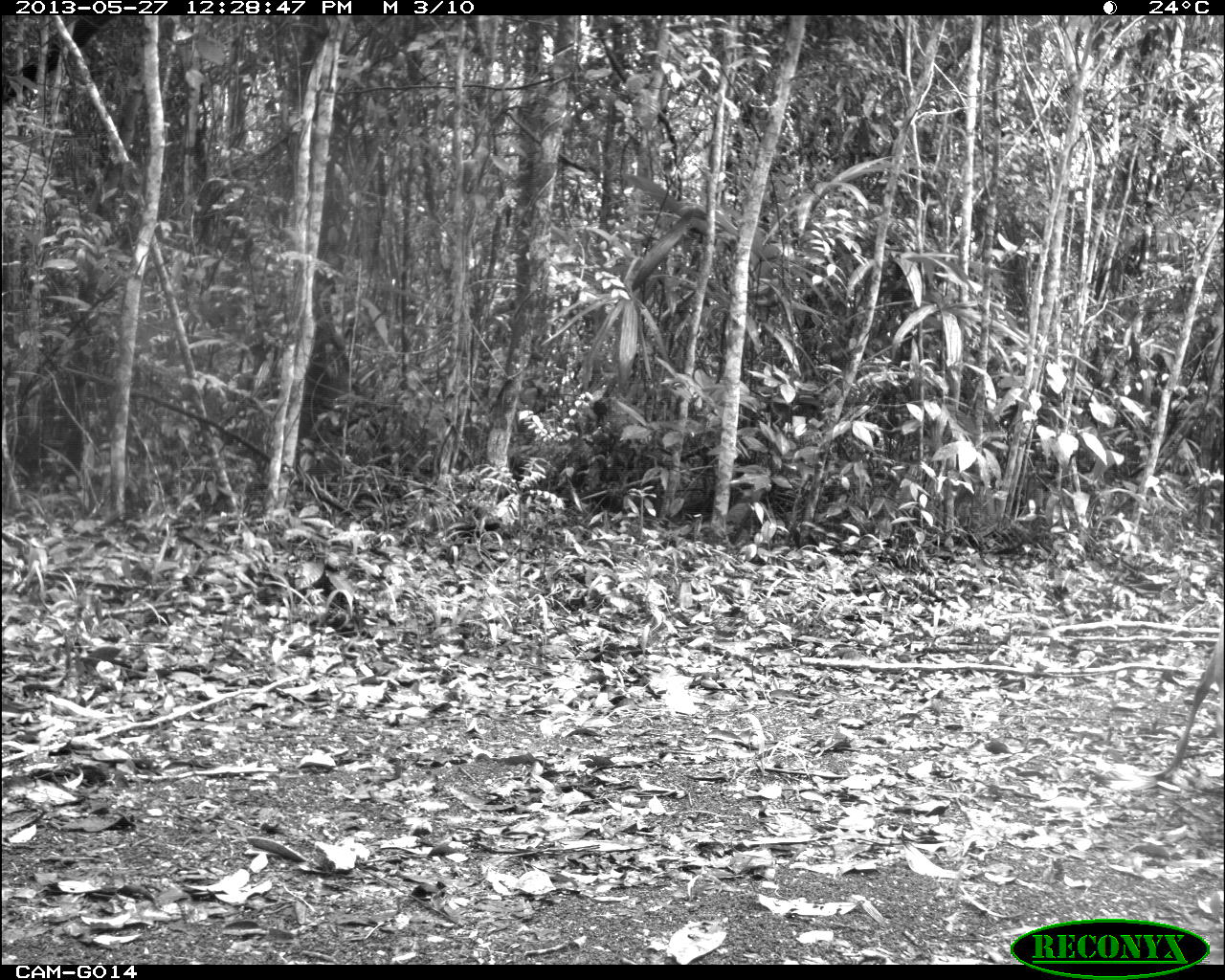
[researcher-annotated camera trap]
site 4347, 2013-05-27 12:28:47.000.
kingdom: Animalia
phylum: Chordata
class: Mammalia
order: Artiodactyla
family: Cervidae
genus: Odocoileus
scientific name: Odocoileus virginianus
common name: white-tailed deer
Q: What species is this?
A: Odocoileus virginianus (white-tailed deer).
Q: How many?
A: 1.